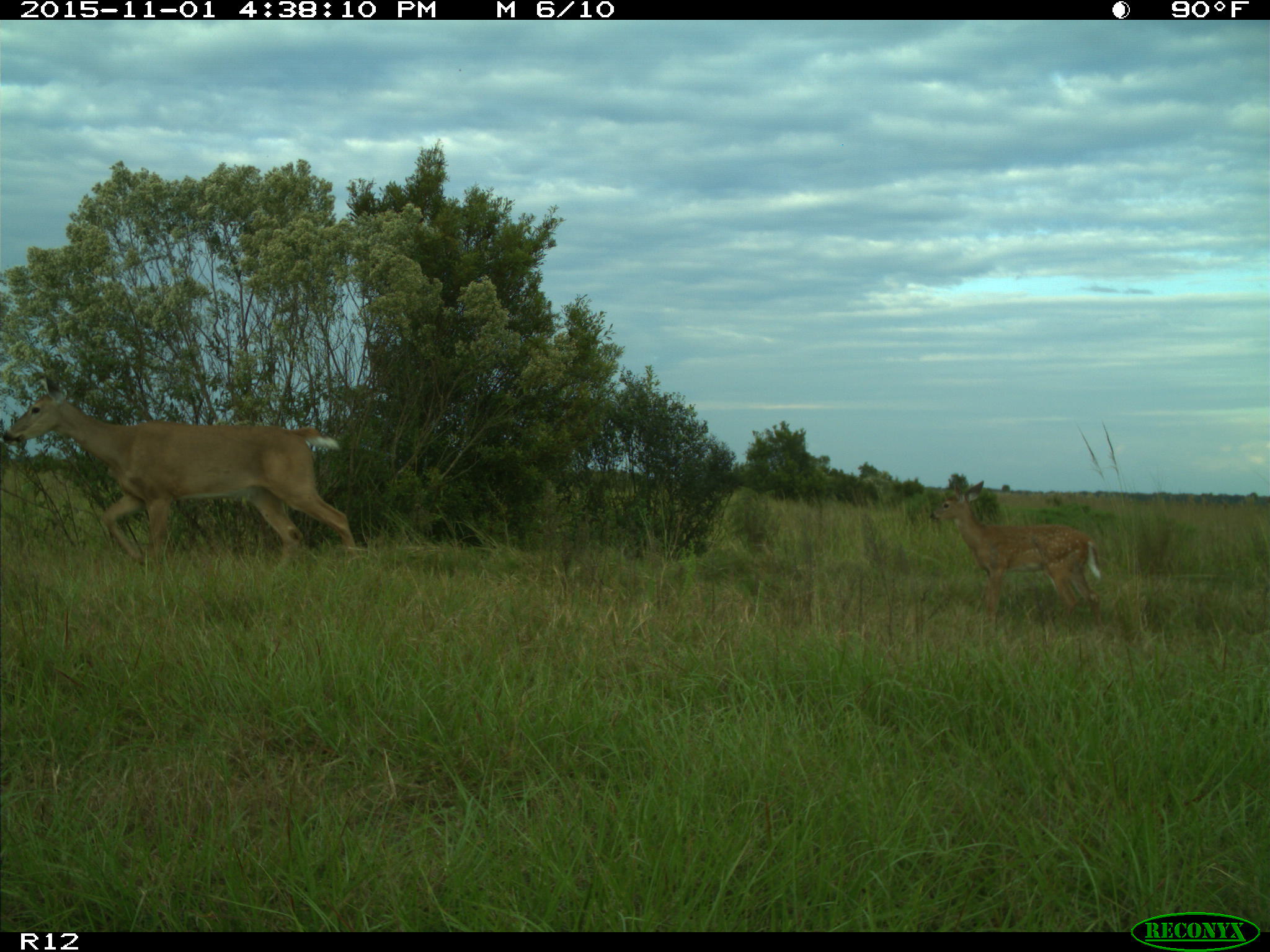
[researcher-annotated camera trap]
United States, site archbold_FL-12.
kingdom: Animalia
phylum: Chordata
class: Mammalia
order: Artiodactyla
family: Cervidae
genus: Odocoileus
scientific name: Odocoileus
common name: deer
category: unidentified deer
Unidentified deer (deer) (Odocoileus).